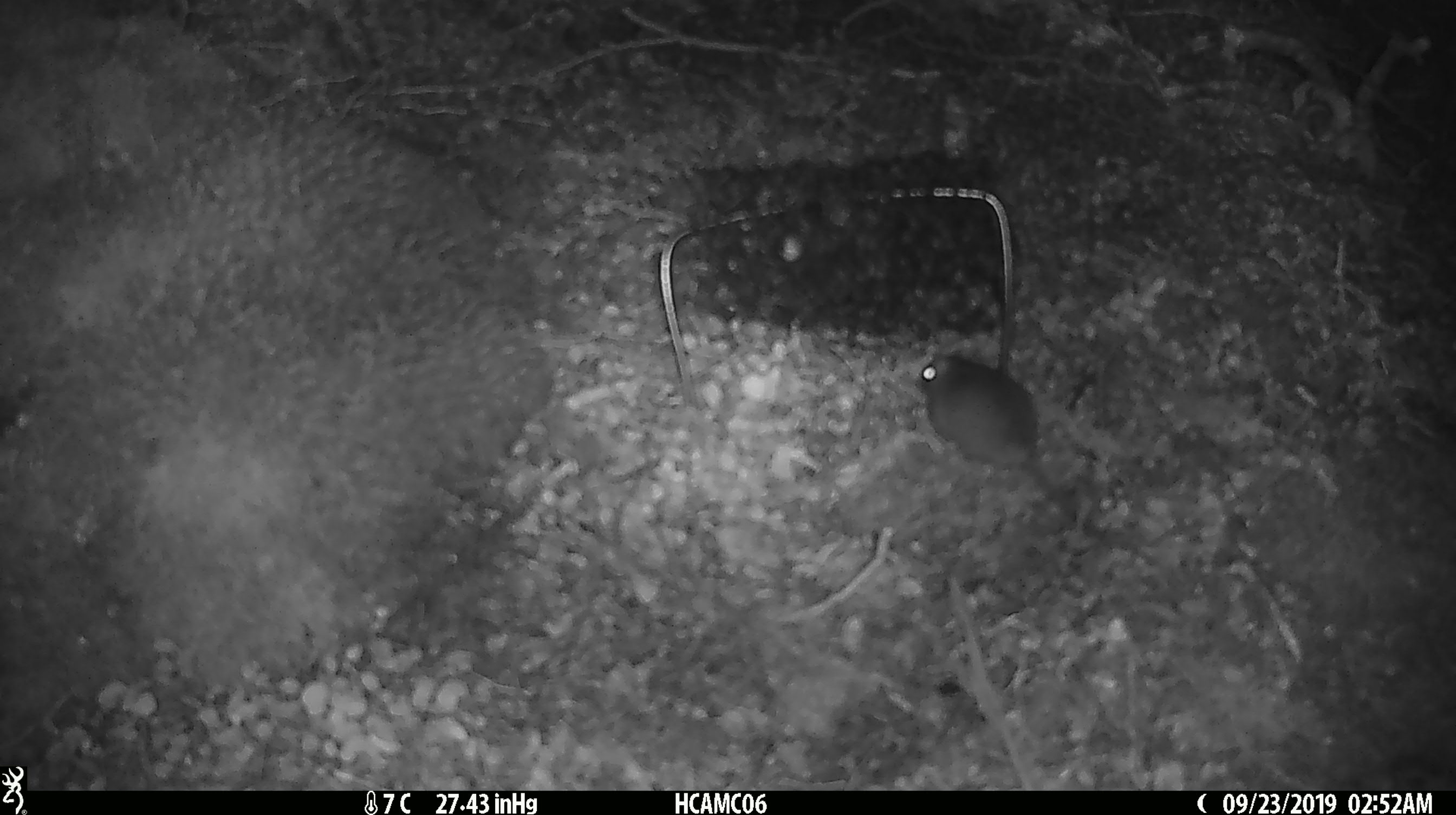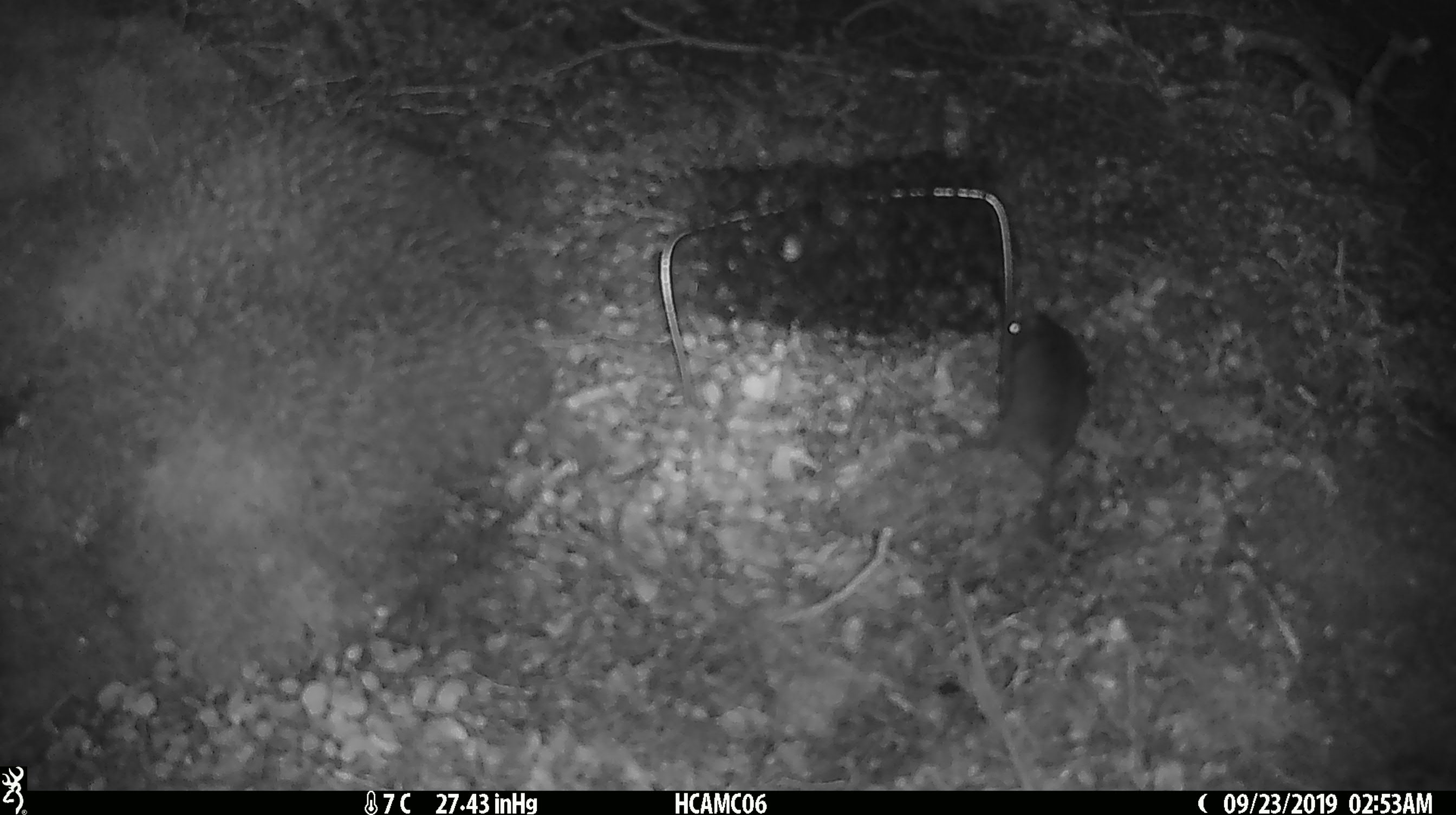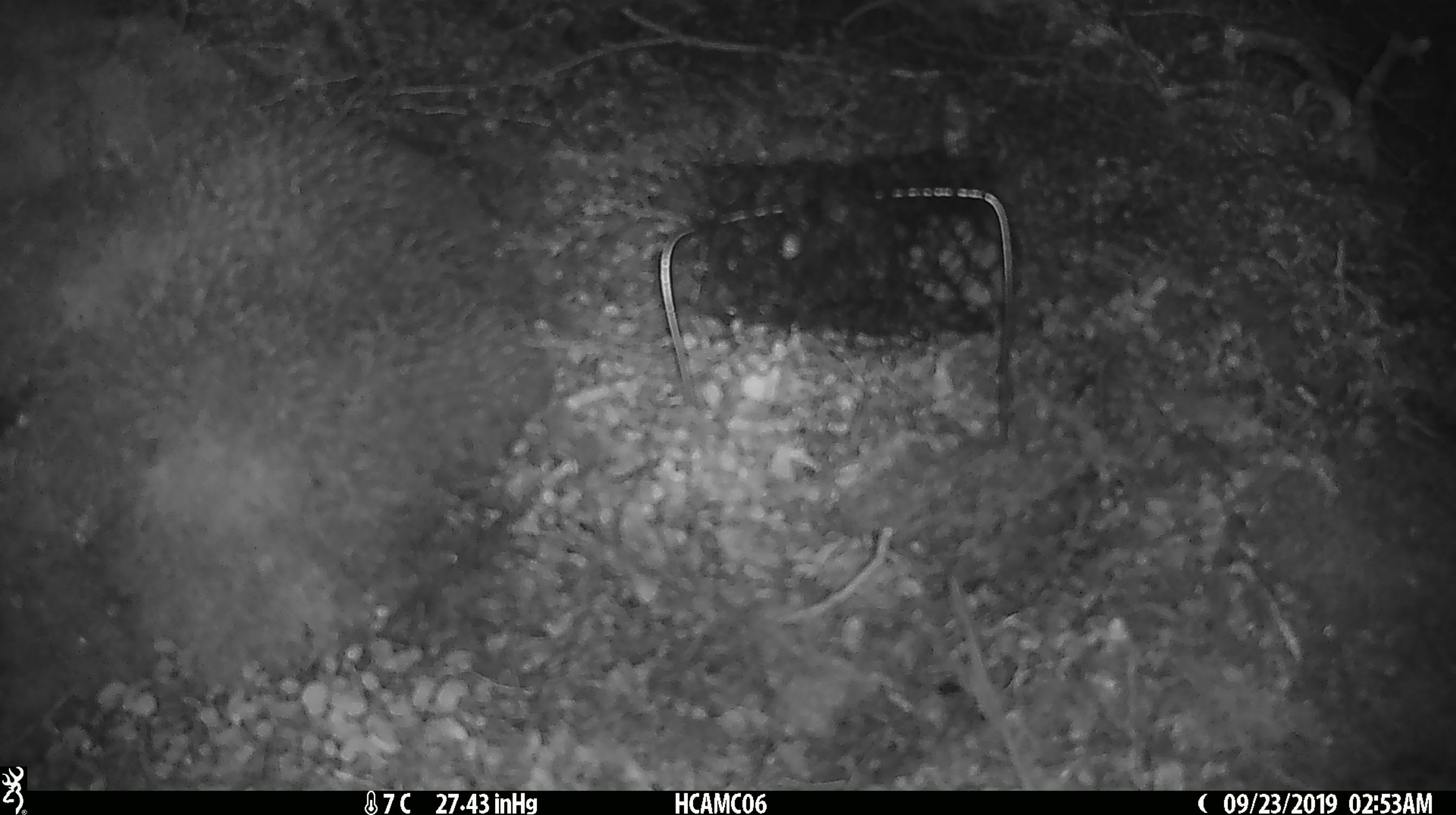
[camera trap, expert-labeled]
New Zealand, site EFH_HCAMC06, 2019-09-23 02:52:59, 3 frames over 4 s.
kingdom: Animalia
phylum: Chordata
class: Mammalia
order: Rodentia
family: Muridae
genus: Mus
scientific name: Mus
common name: mouse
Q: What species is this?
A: Mouse (Mus).